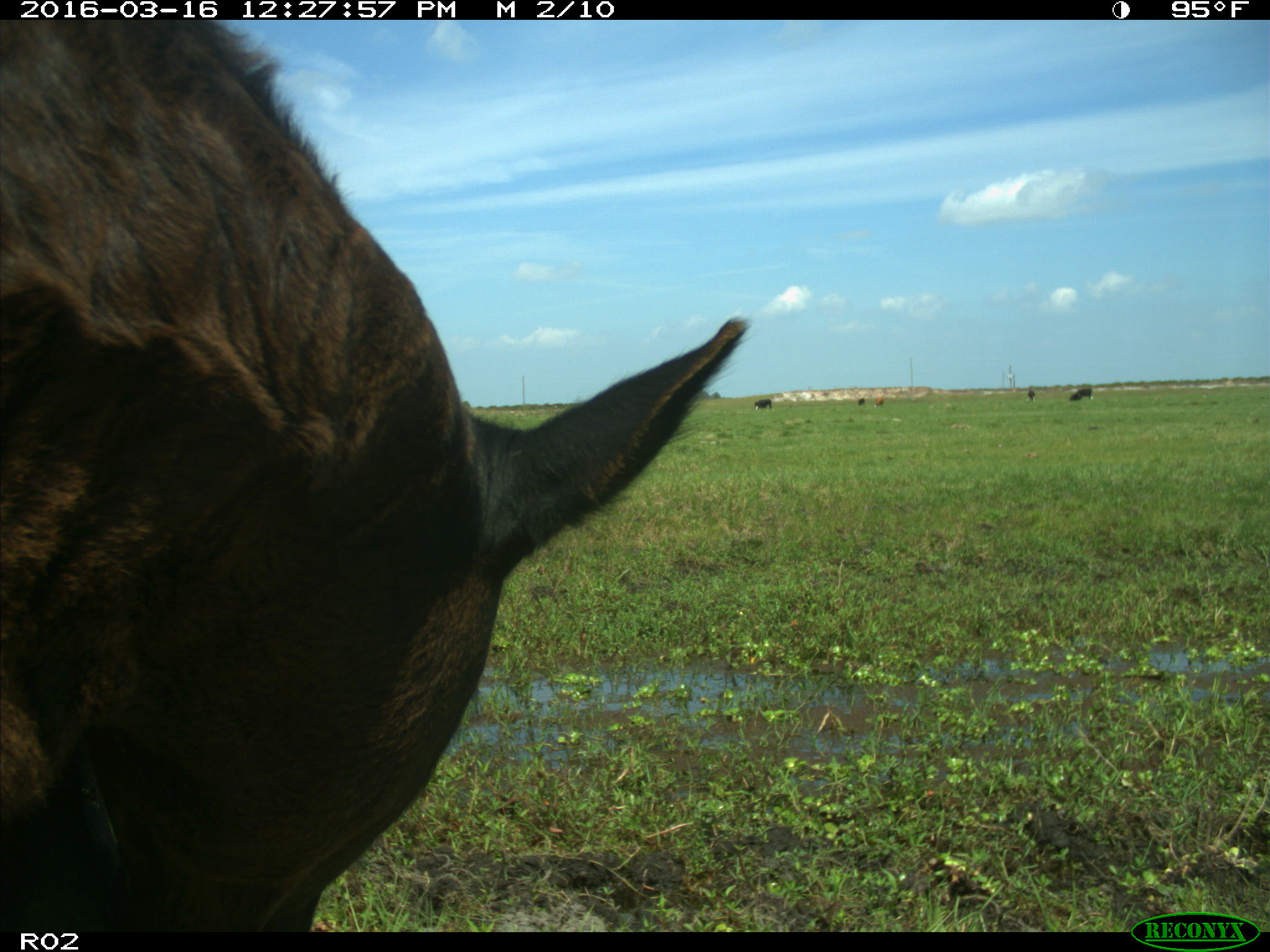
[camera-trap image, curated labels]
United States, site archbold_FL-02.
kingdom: Animalia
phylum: Chordata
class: Mammalia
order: Artiodactyla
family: Bovidae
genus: Bos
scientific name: Bos taurus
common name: domestic cow